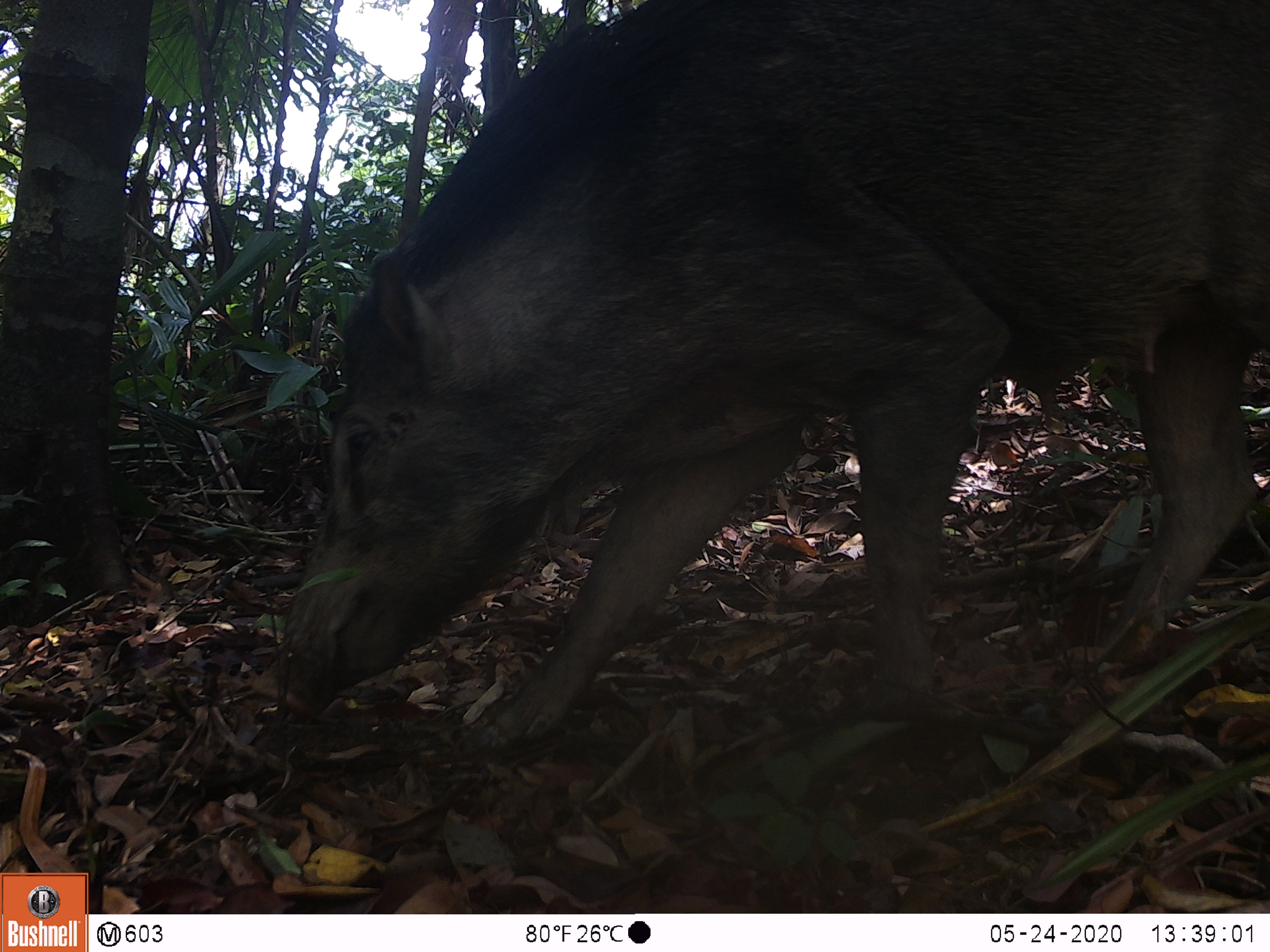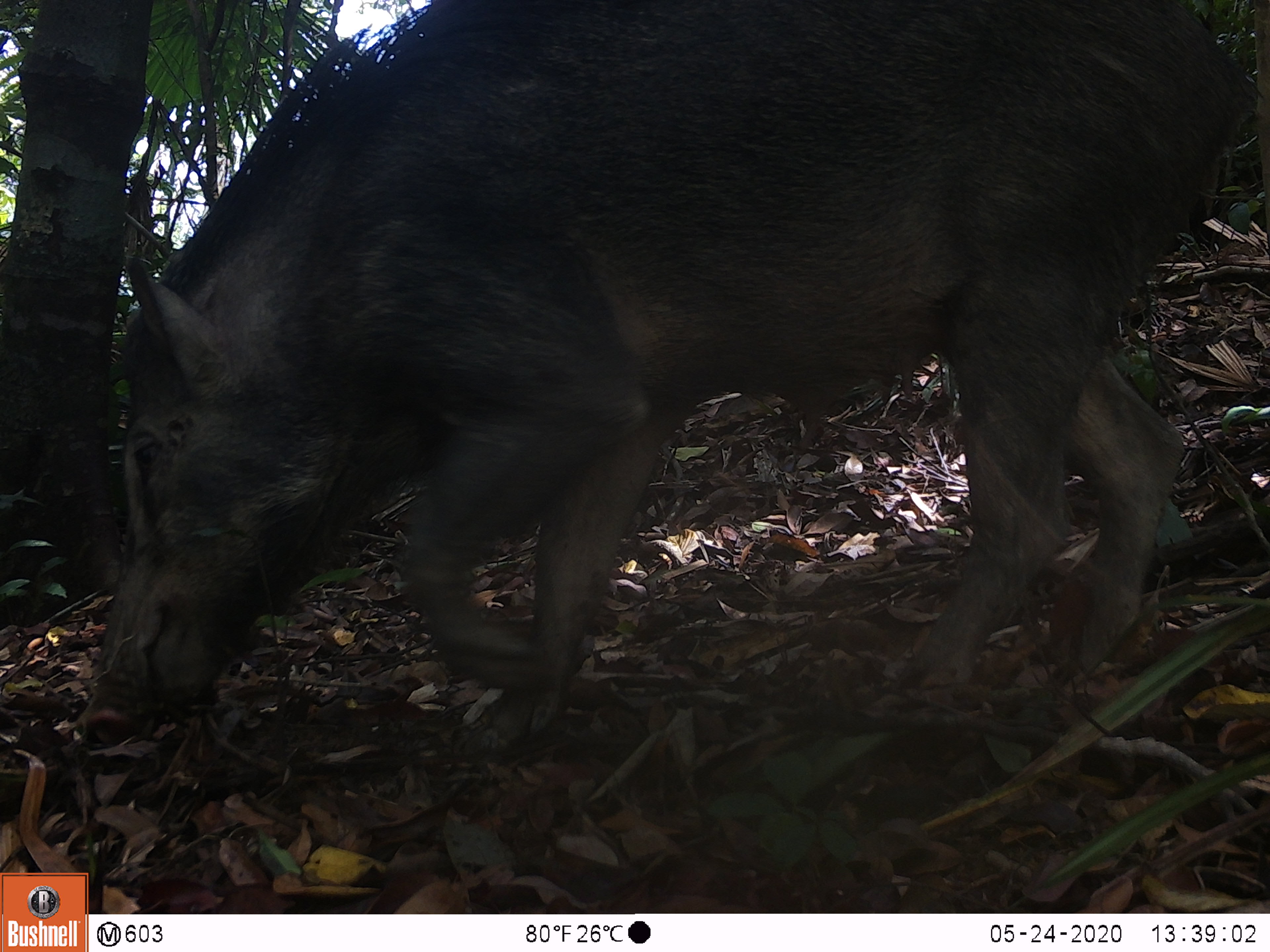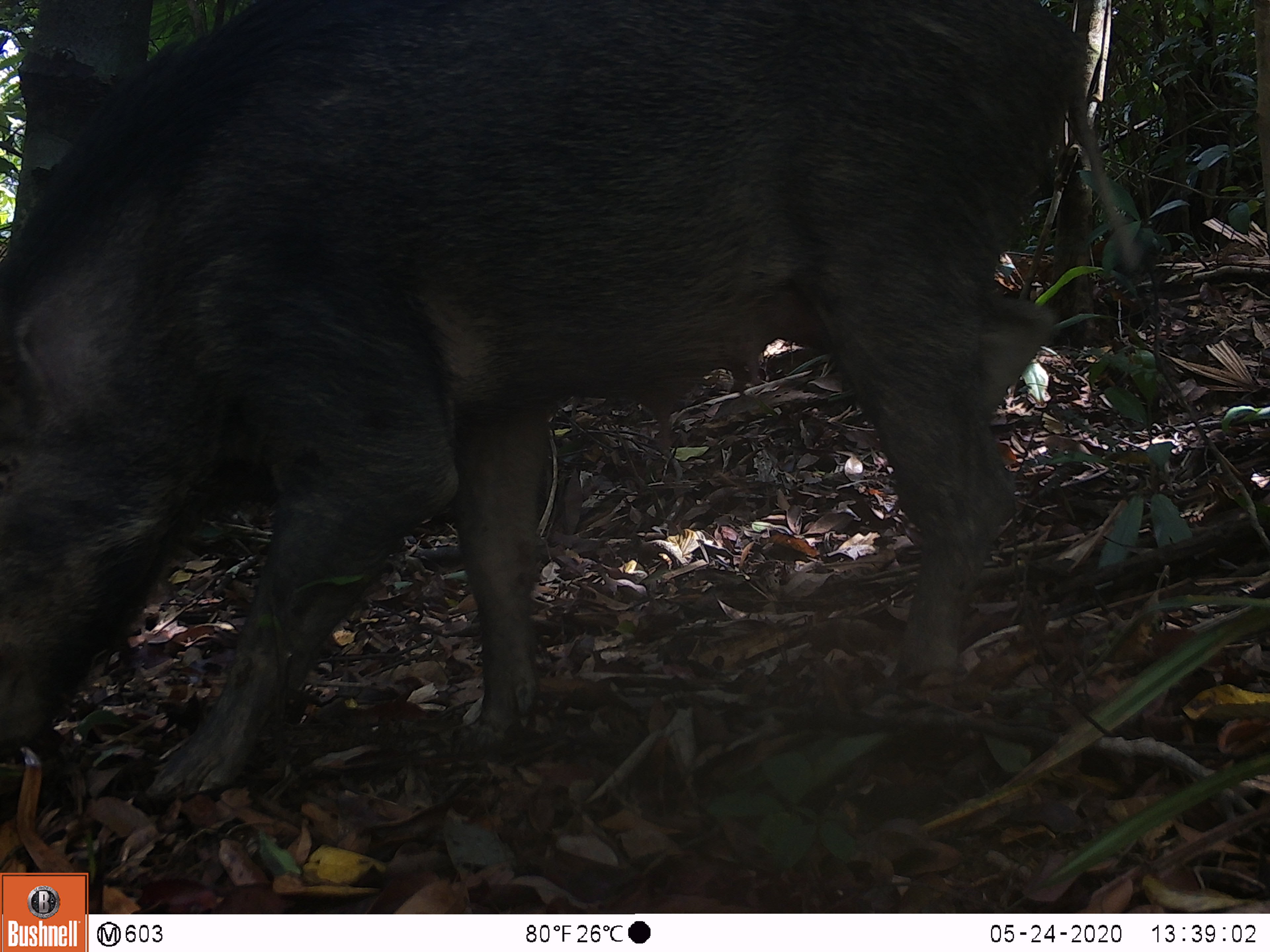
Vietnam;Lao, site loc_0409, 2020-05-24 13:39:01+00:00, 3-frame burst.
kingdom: Animalia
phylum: Chordata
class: Mammalia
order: Artiodactyla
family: Suidae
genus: Sus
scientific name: Sus scrofa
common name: eurasian wild pig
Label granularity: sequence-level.